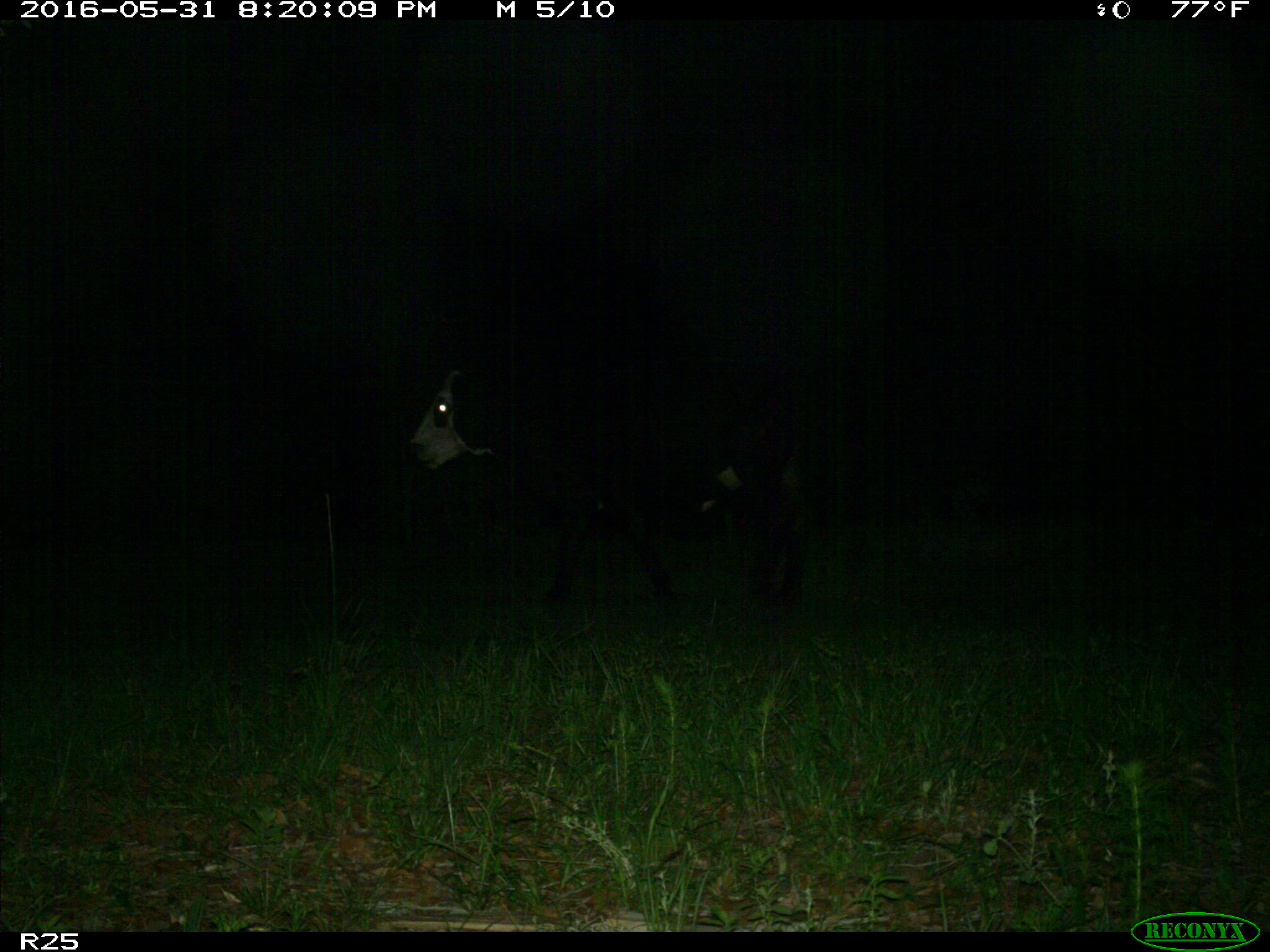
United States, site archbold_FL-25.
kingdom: Animalia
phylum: Chordata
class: Mammalia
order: Artiodactyla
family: Bovidae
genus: Bos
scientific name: Bos taurus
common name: domestic cow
Bos taurus (domestic cow).